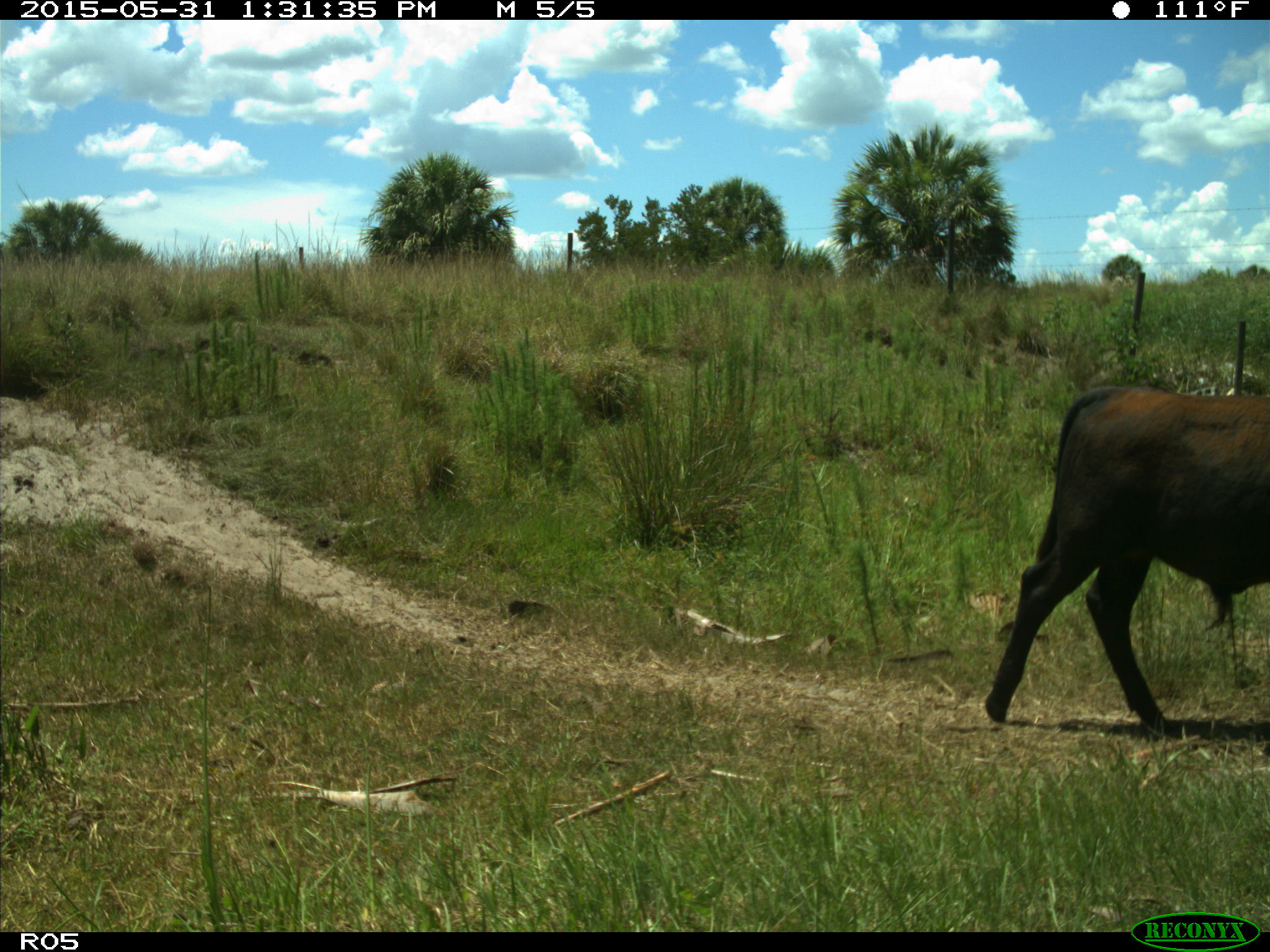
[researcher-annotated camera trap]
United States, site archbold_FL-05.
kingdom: Animalia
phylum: Chordata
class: Mammalia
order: Artiodactyla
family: Bovidae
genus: Bos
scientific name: Bos taurus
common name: domestic cow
Bos taurus (domestic cow).